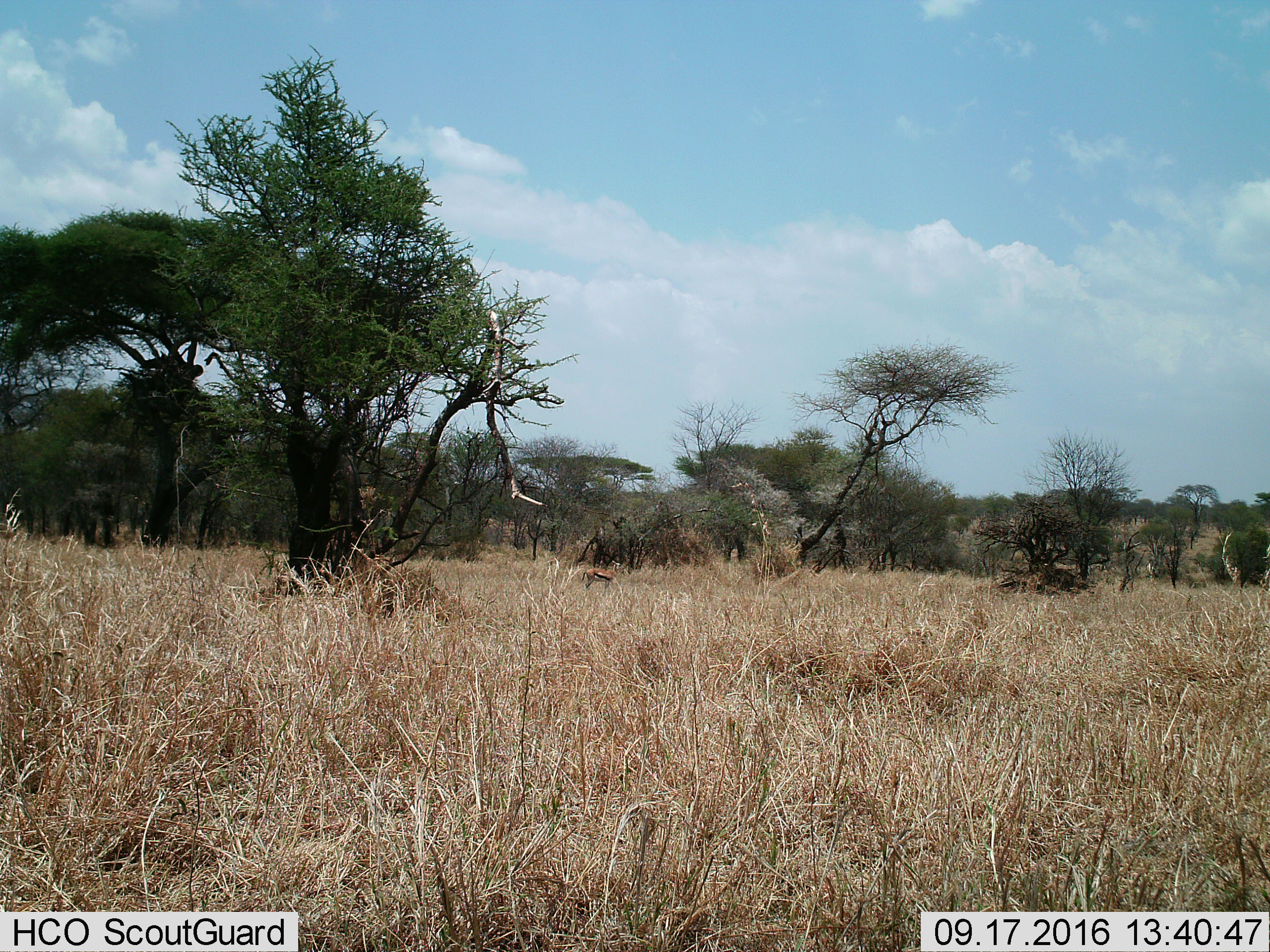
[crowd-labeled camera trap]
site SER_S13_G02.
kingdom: Animalia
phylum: Chordata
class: Mammalia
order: Artiodactyla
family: Bovidae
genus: Eudorcas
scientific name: Eudorcas thomsonii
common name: thomson's gazelle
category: gazellethomsons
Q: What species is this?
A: Gazellethomsons (thomson's gazelle) (Eudorcas thomsonii).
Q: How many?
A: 1.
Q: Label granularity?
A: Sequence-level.